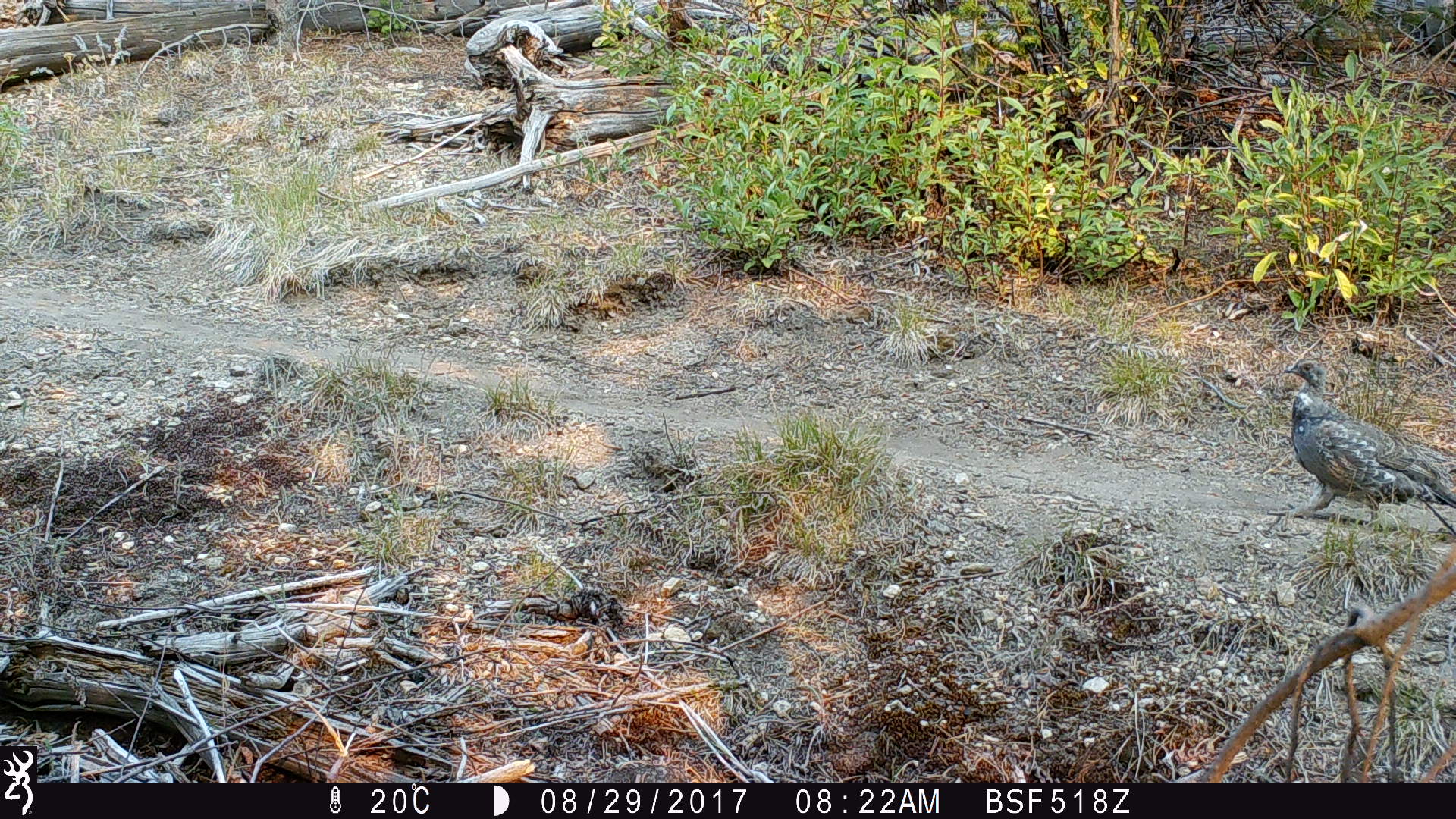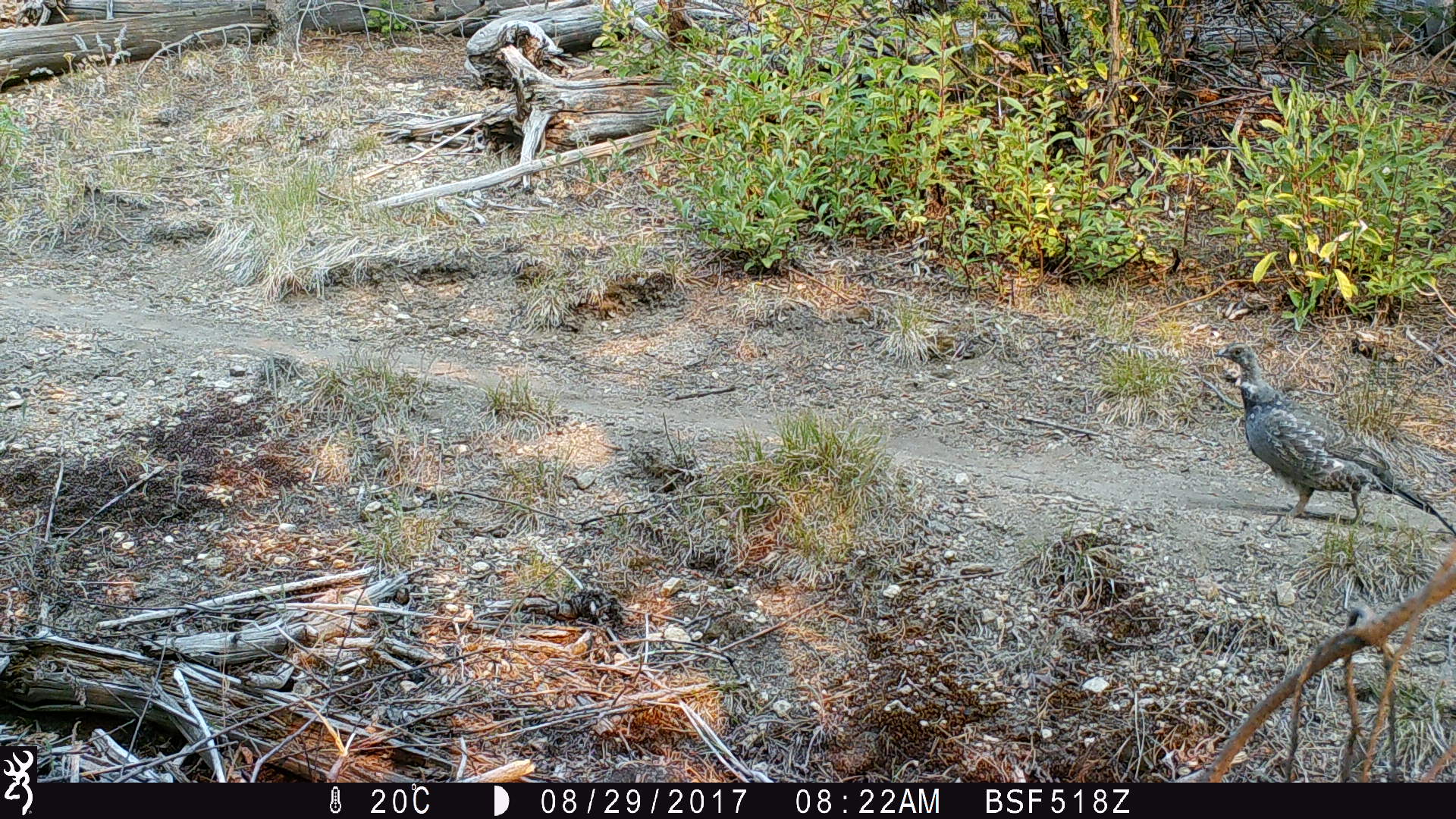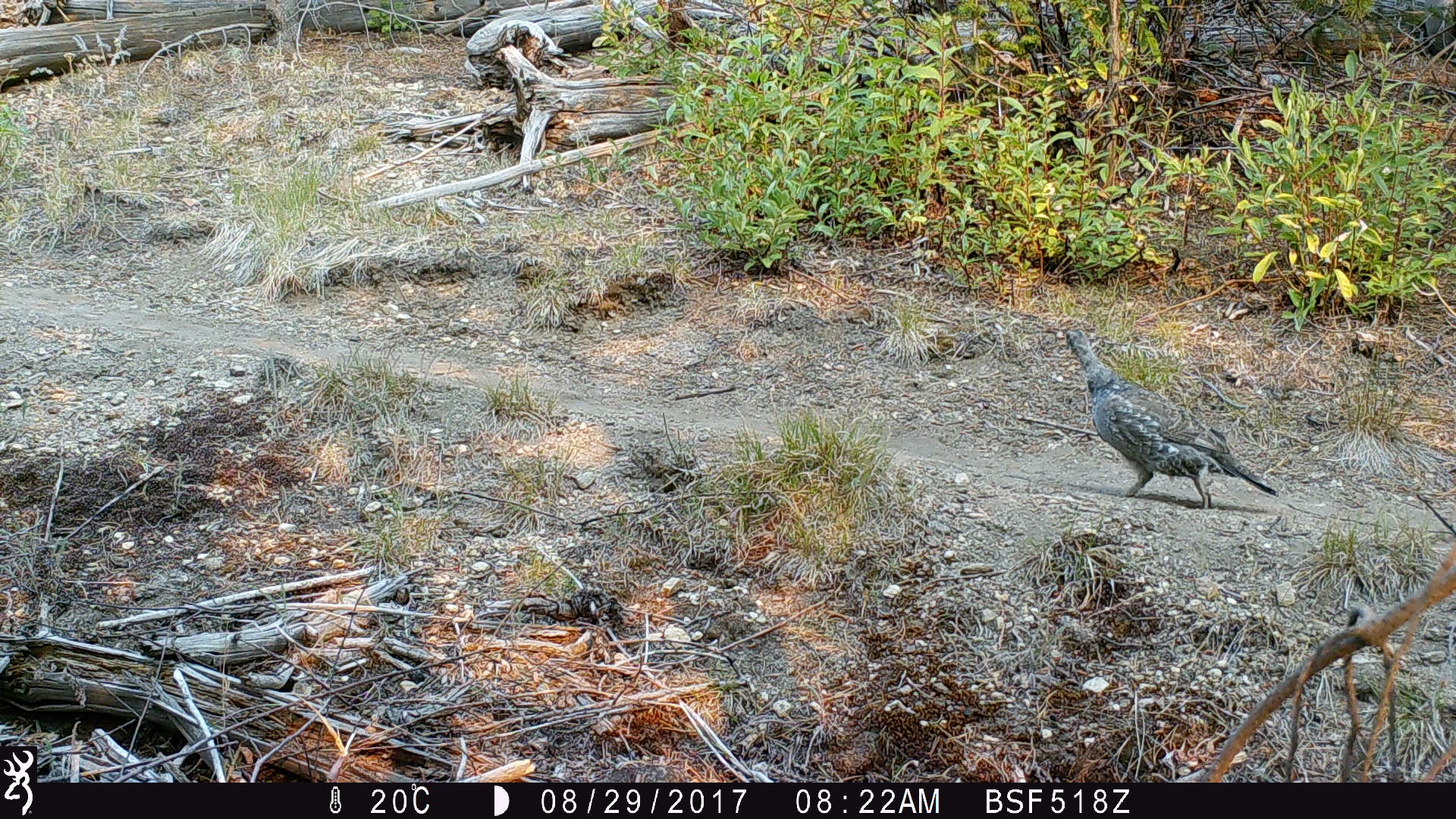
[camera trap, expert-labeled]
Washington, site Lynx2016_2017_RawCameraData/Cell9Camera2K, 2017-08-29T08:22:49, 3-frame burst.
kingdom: Animalia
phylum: Chordata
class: Aves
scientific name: Aves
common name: birds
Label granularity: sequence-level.